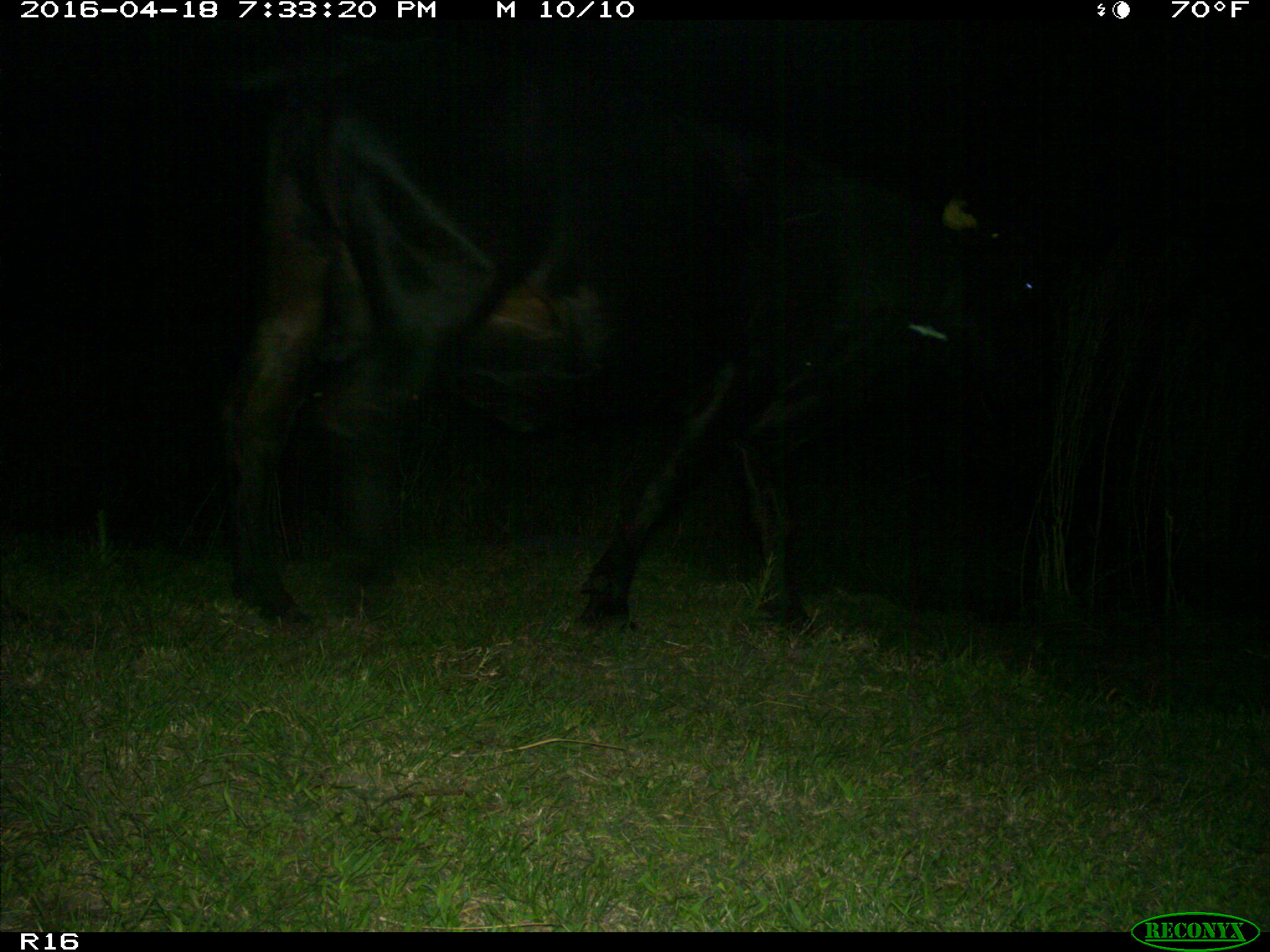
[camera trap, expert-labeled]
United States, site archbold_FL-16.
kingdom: Animalia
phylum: Chordata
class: Mammalia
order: Artiodactyla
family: Bovidae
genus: Bos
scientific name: Bos taurus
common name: domestic cow